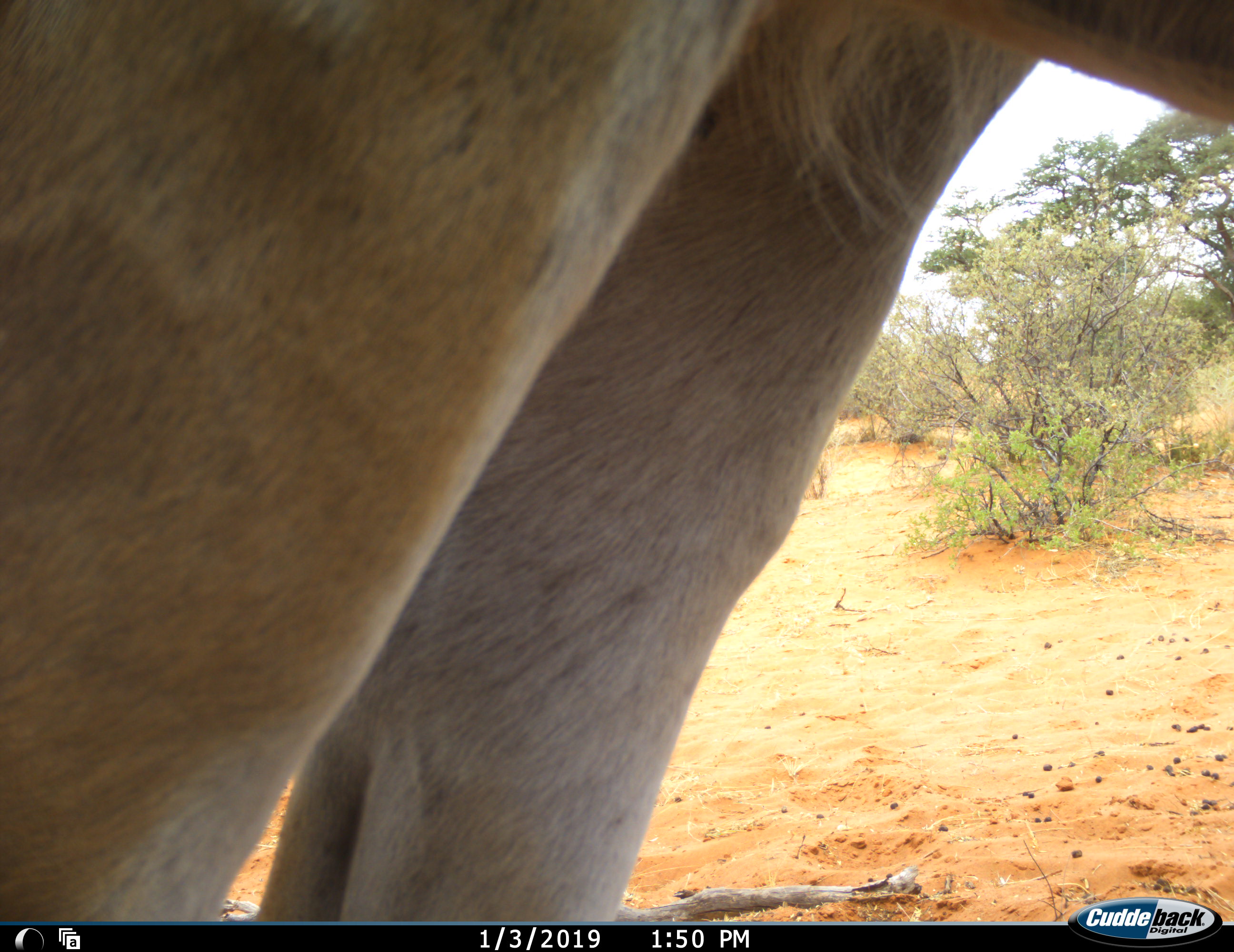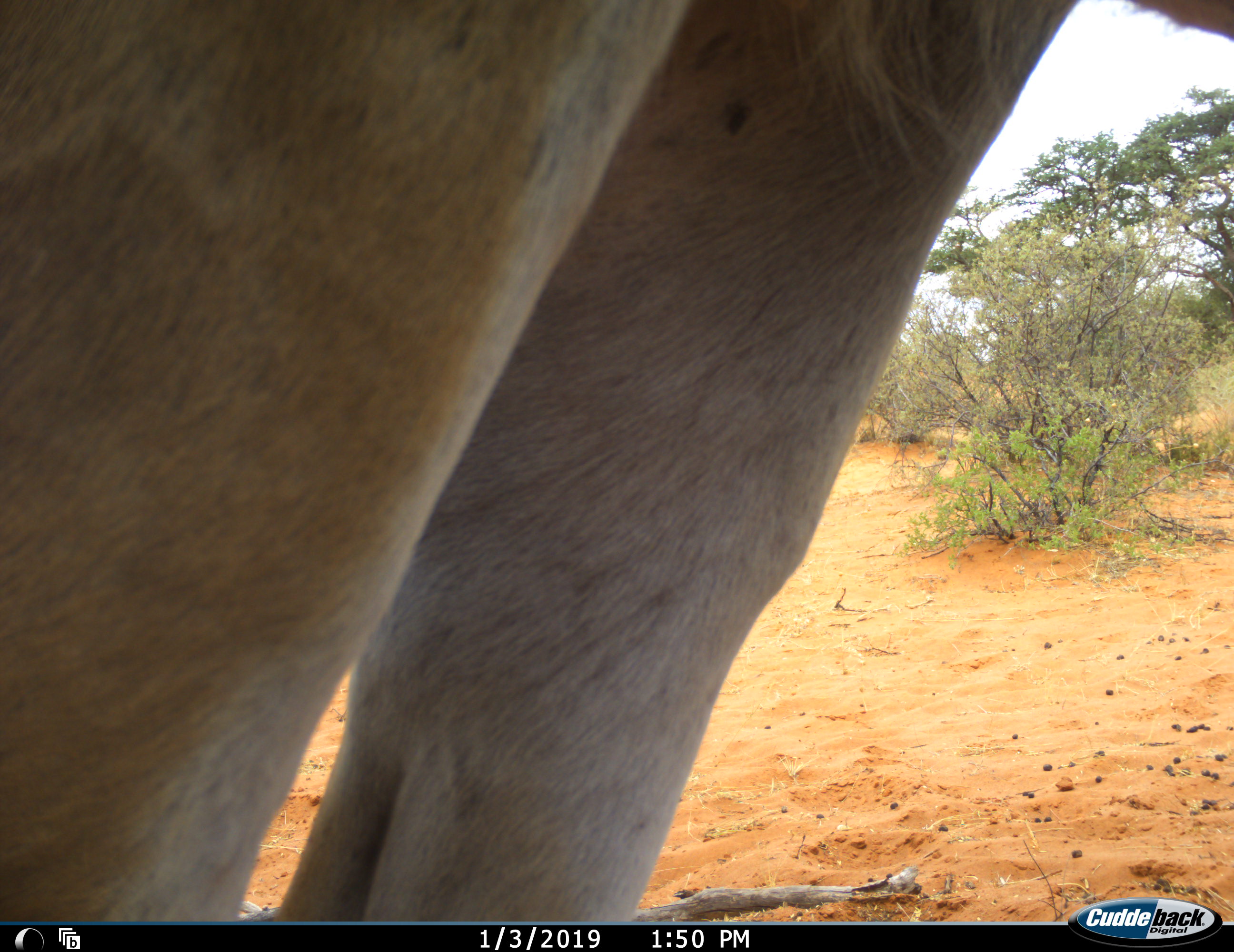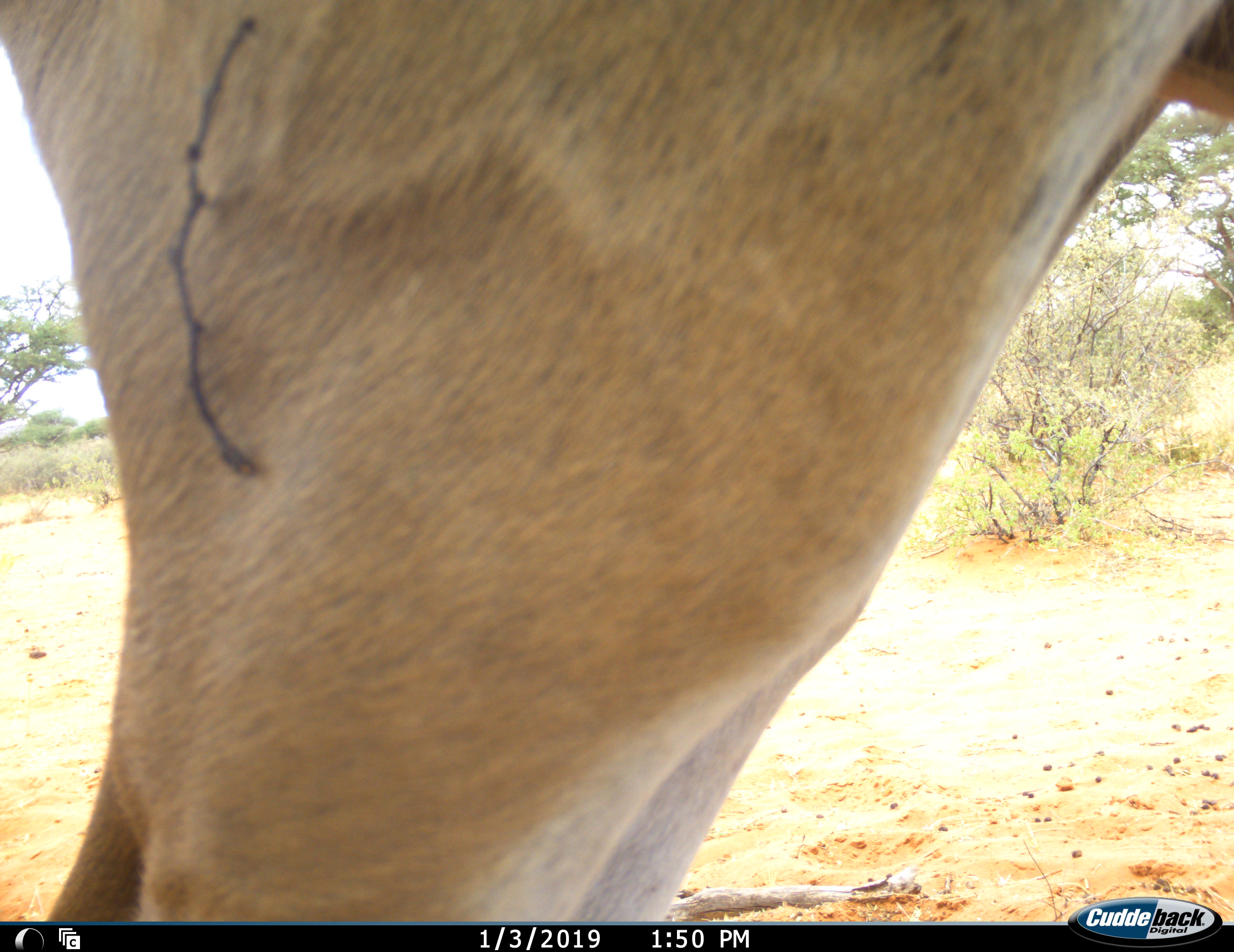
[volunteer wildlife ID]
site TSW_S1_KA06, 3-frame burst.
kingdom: Animalia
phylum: Chordata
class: Mammalia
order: Artiodactyla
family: Bovidae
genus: Aepyceros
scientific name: Aepyceros melampus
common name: impala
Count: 1.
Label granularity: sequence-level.